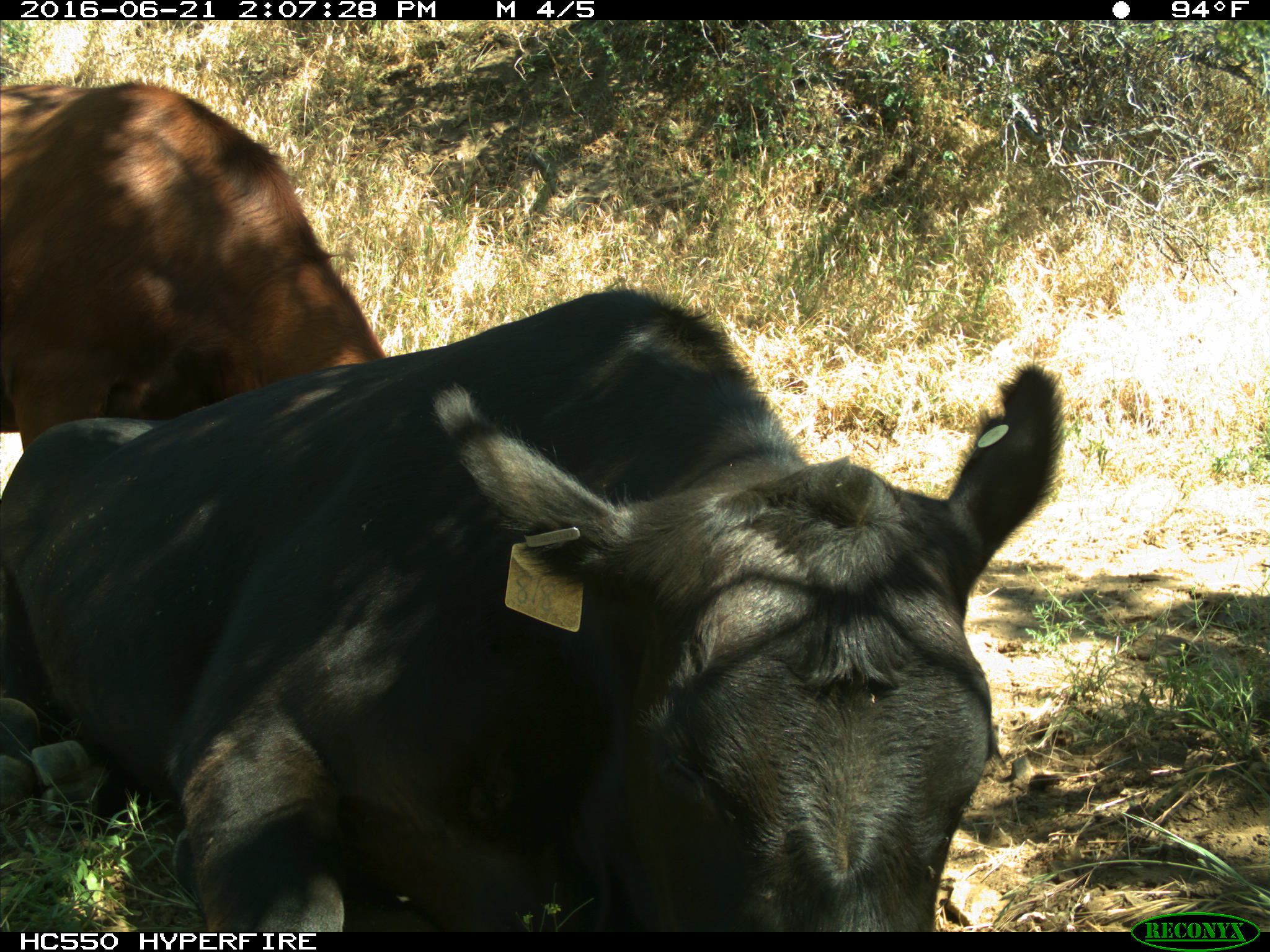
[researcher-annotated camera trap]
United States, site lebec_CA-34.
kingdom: Animalia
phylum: Chordata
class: Mammalia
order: Artiodactyla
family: Bovidae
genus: Bos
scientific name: Bos taurus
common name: domestic cow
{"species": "Bos taurus (domestic cow)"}